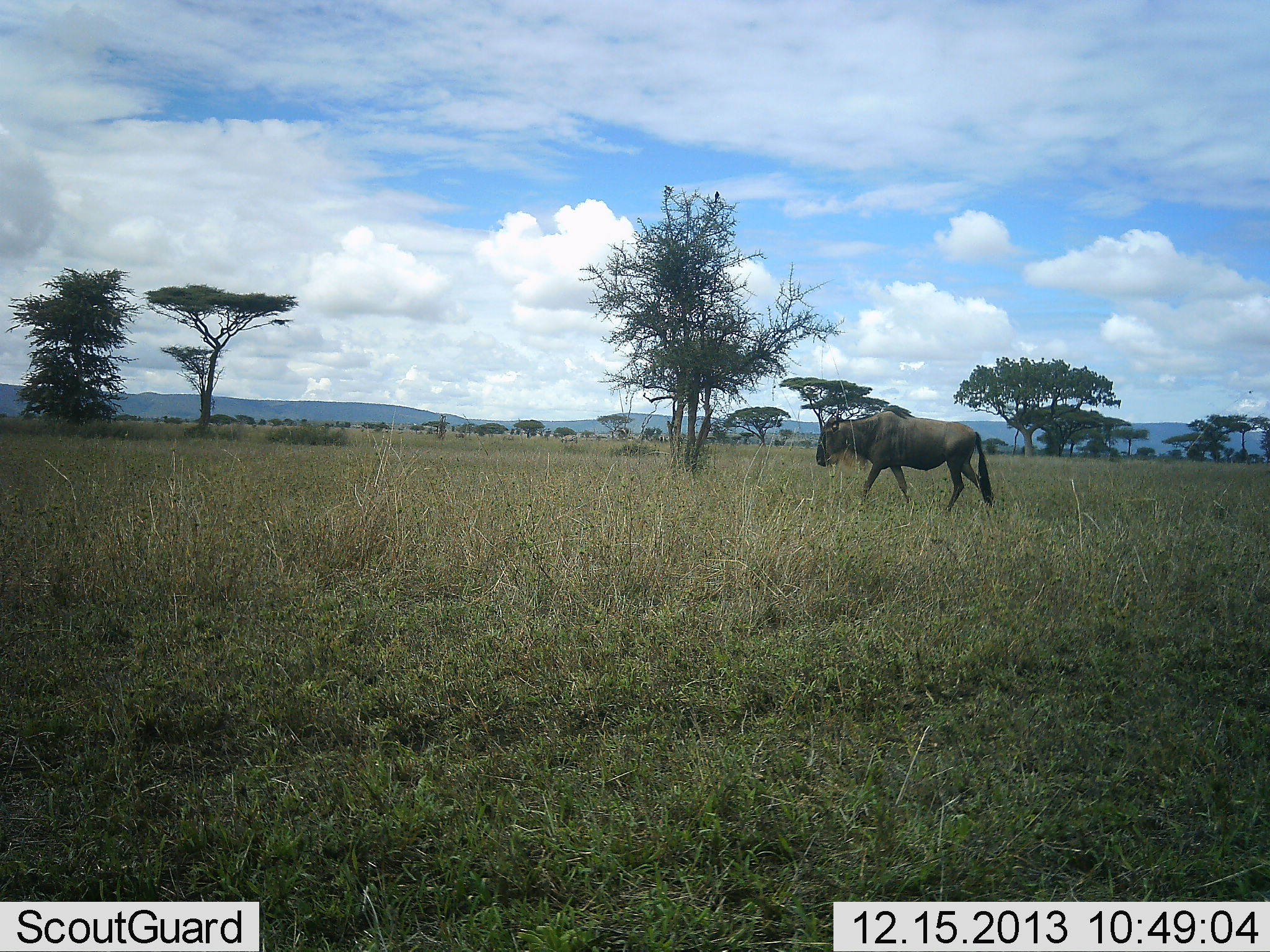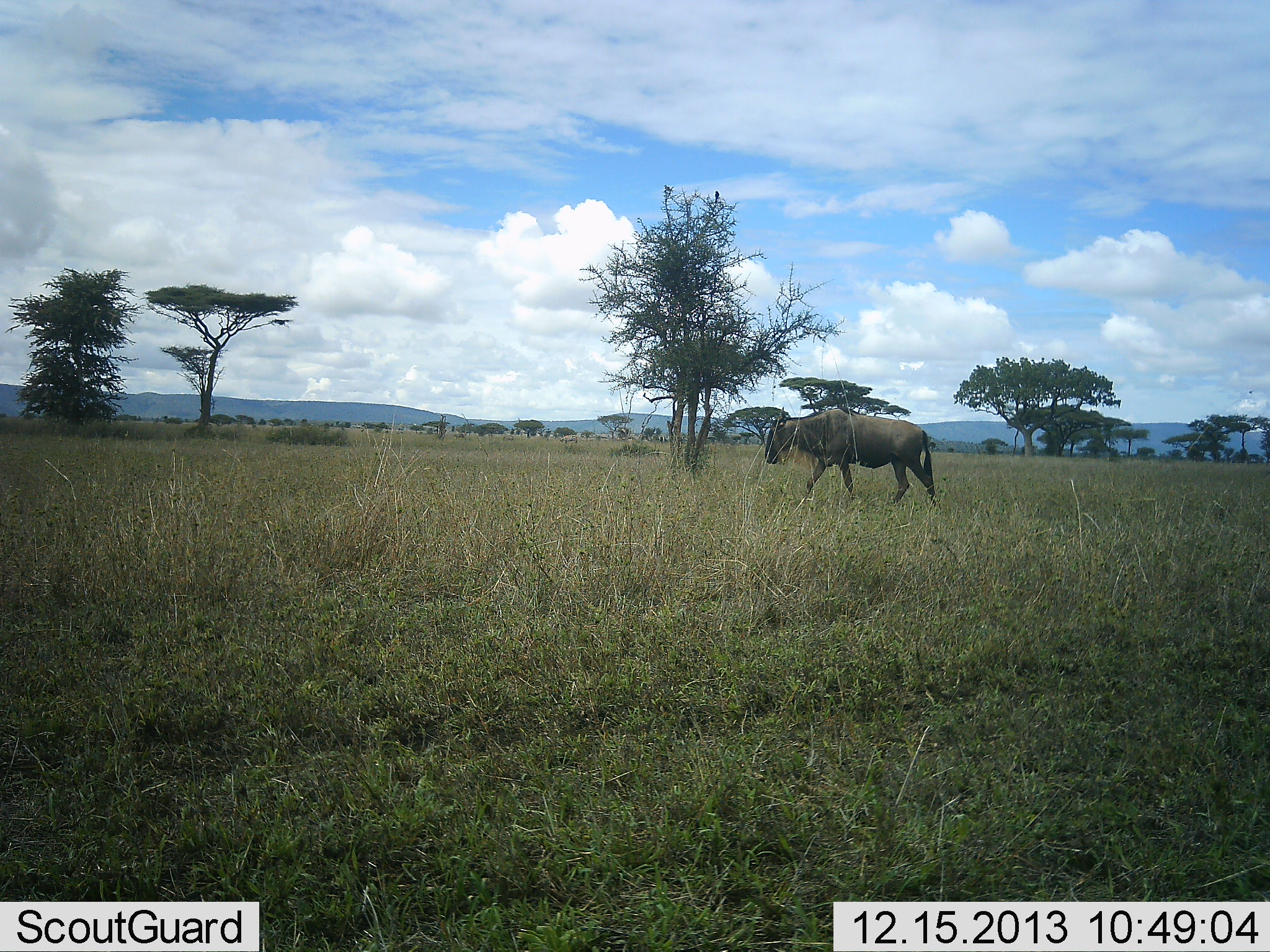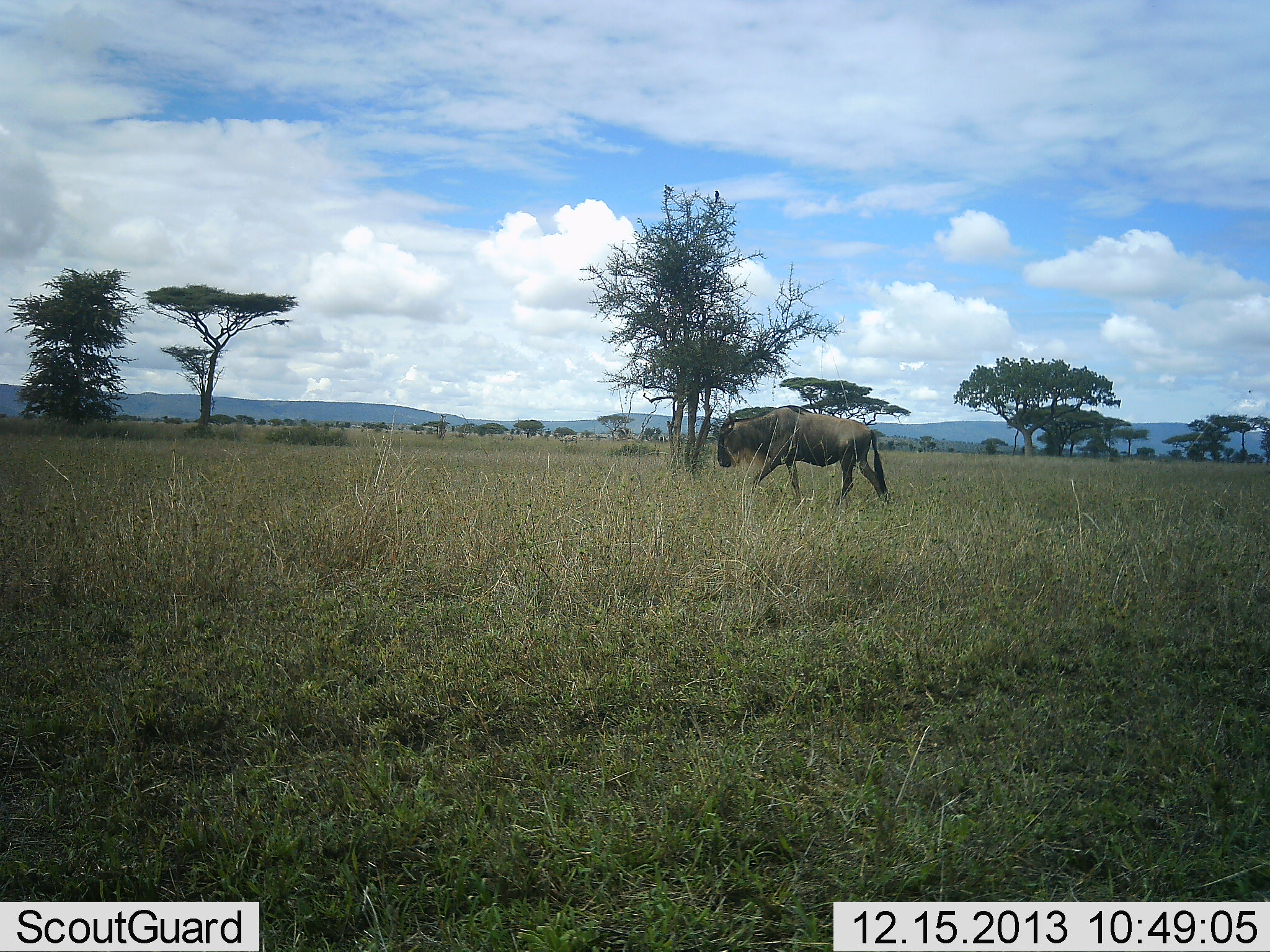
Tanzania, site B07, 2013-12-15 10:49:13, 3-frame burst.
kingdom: Animalia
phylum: Chordata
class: Mammalia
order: Artiodactyla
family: Bovidae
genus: Connochaetes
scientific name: Connochaetes taurinus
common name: blue wildebeest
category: wildebeest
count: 1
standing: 0%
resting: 0%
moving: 100%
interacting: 0%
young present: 0%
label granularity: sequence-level